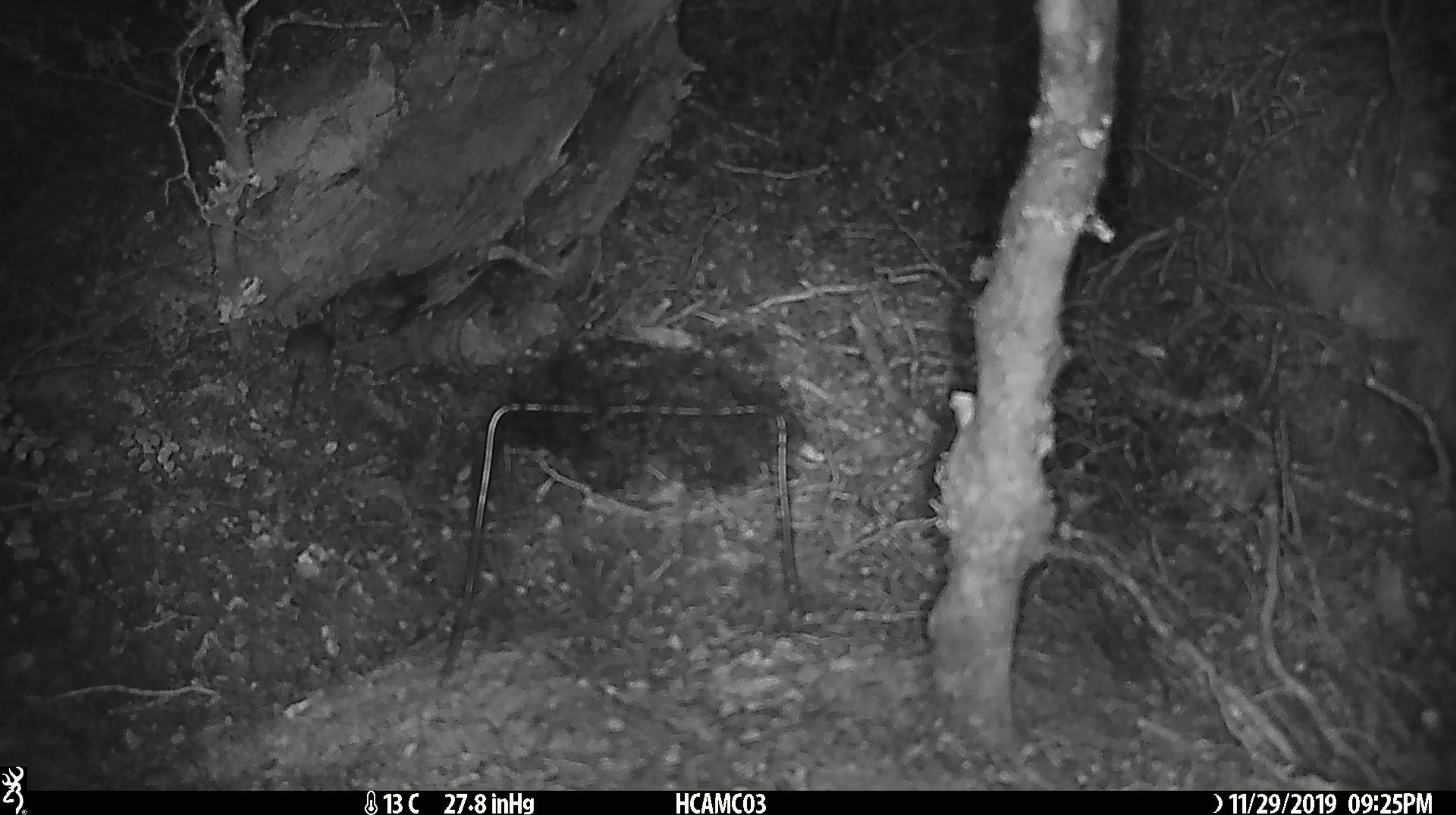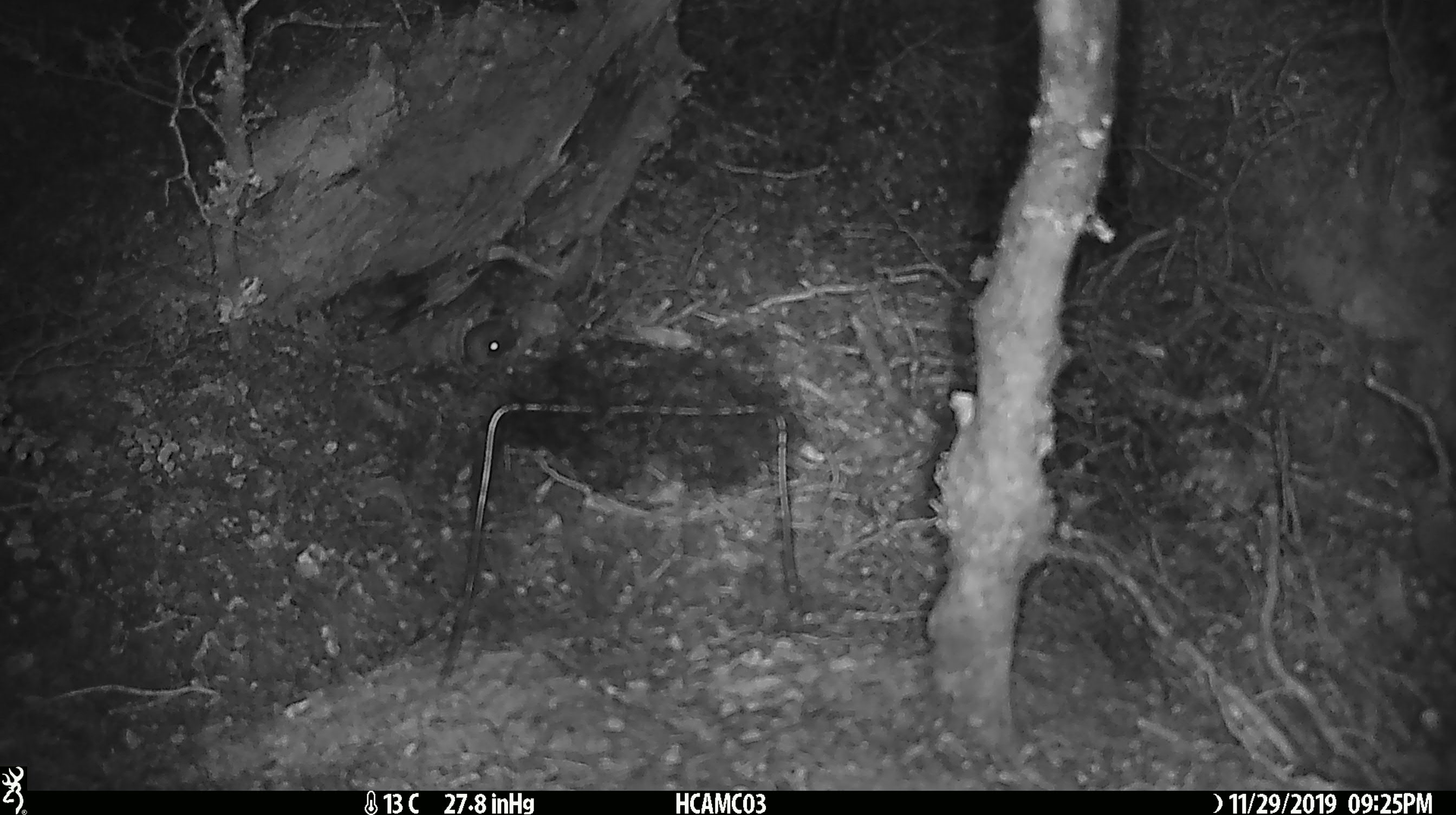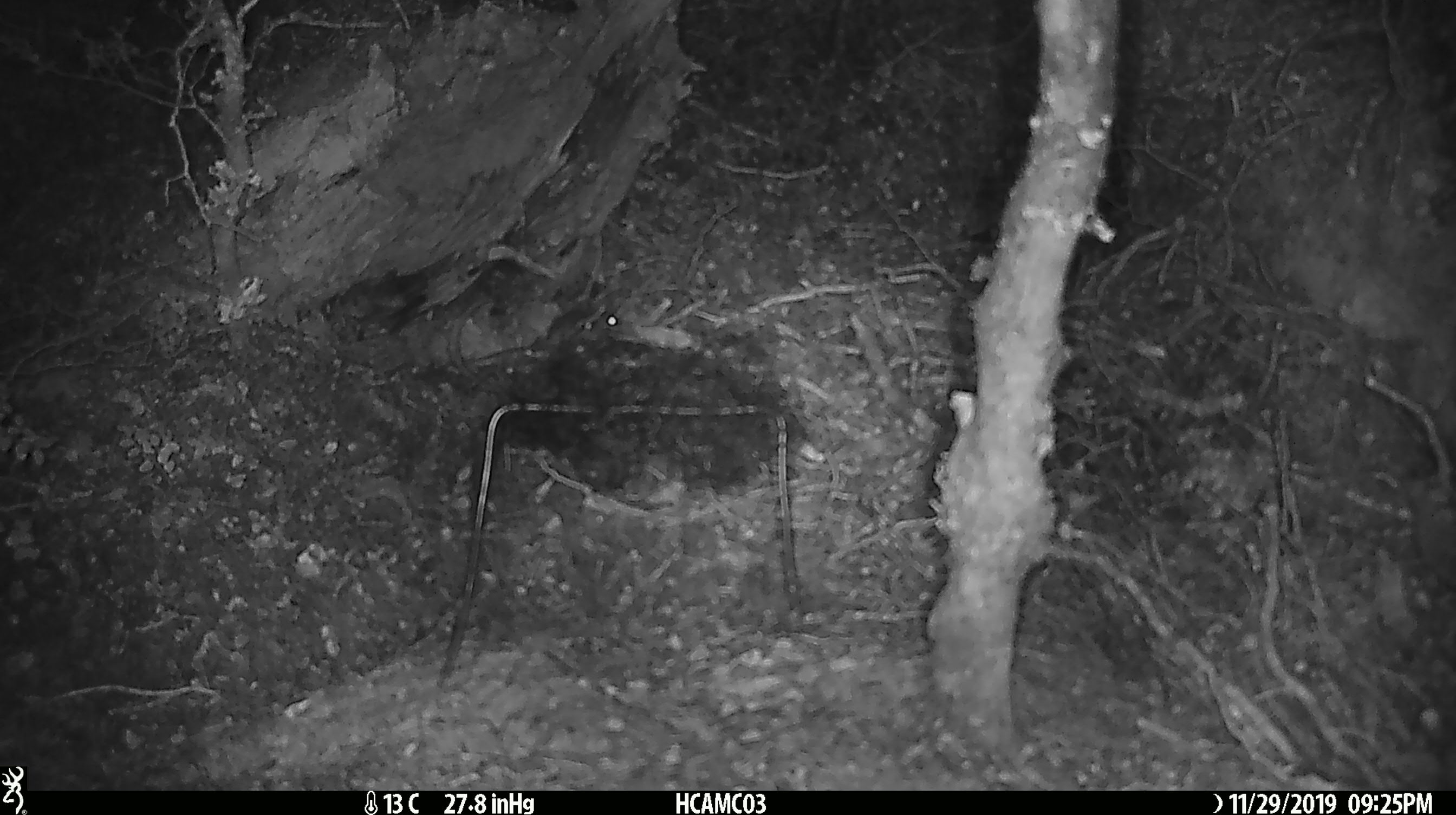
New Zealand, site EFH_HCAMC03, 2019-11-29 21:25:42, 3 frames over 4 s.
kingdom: Animalia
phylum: Chordata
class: Mammalia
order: Rodentia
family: Muridae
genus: Mus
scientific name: Mus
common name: mouse